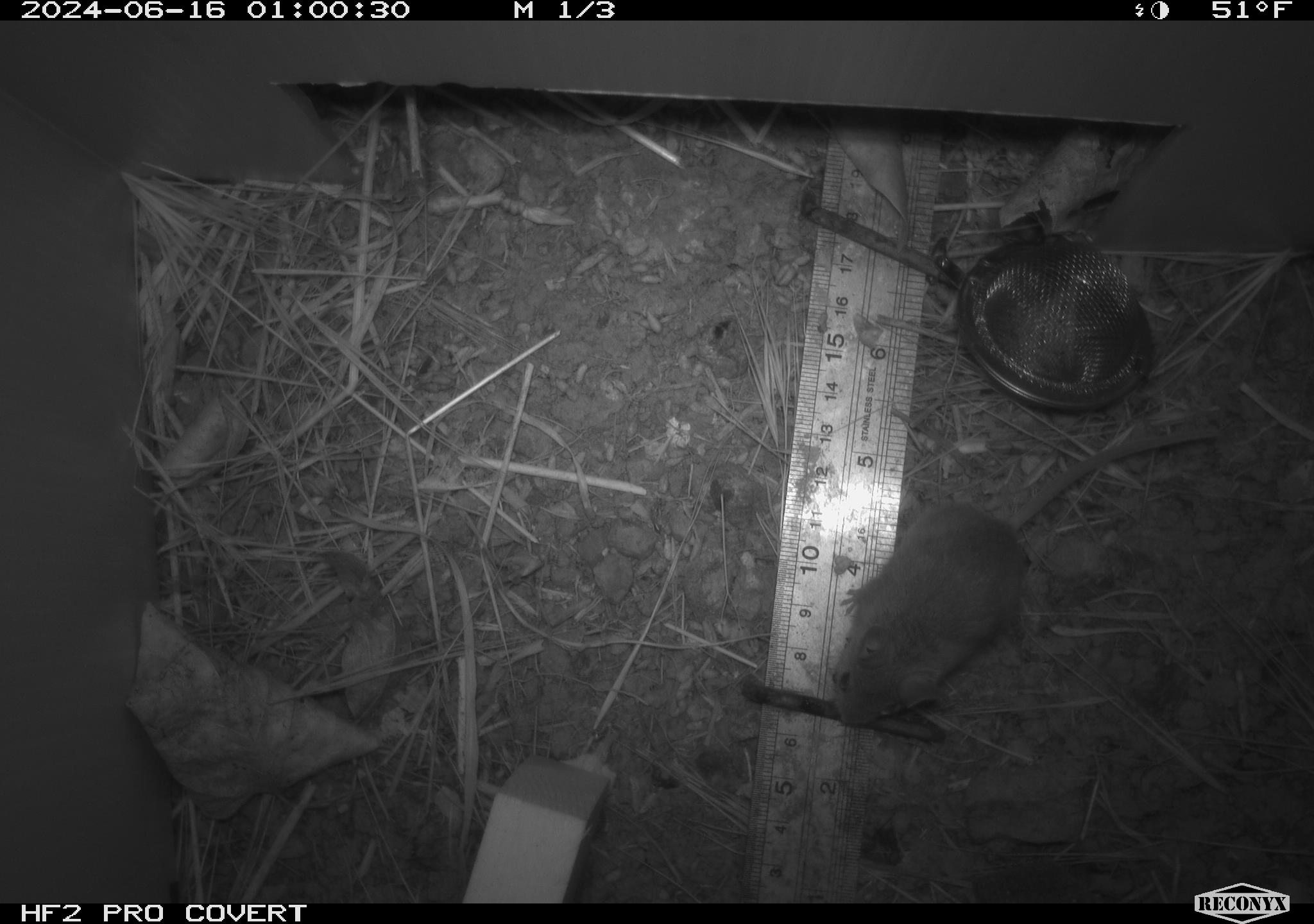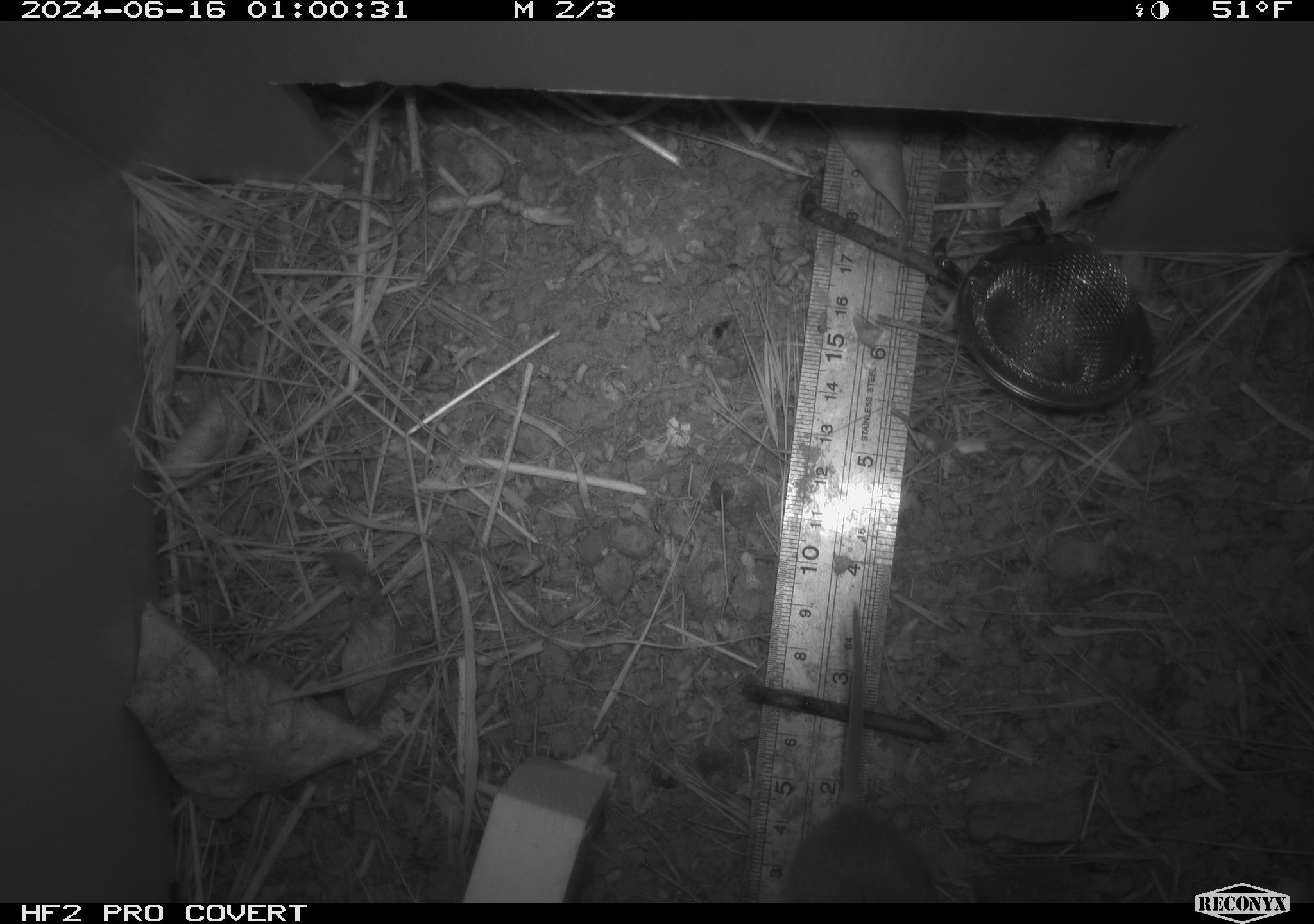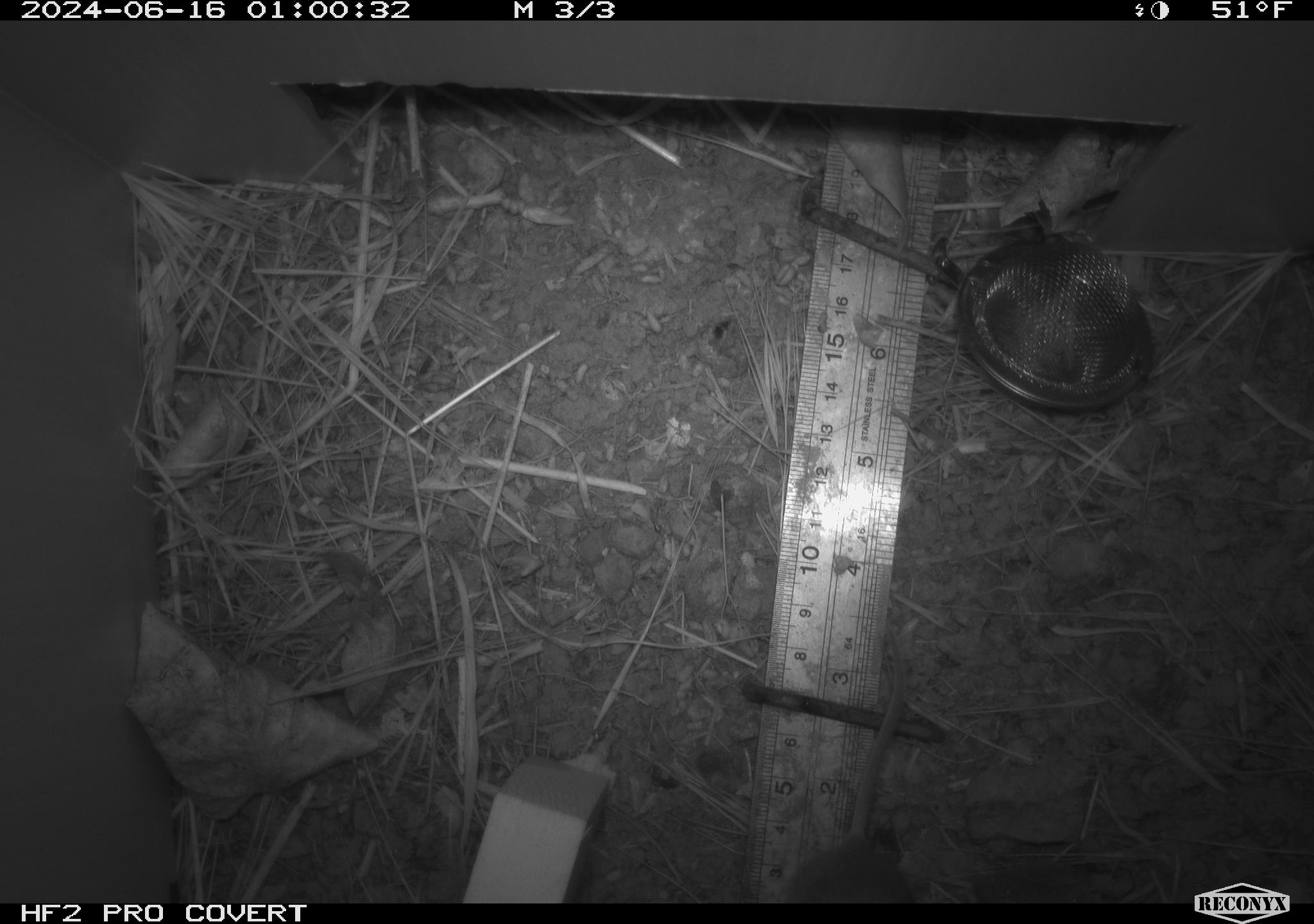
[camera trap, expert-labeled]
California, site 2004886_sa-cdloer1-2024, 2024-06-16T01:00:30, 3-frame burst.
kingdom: Animalia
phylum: Chordata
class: Mammalia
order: Rodentia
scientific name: Rodentia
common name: mouse species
Mouse species (Rodentia).